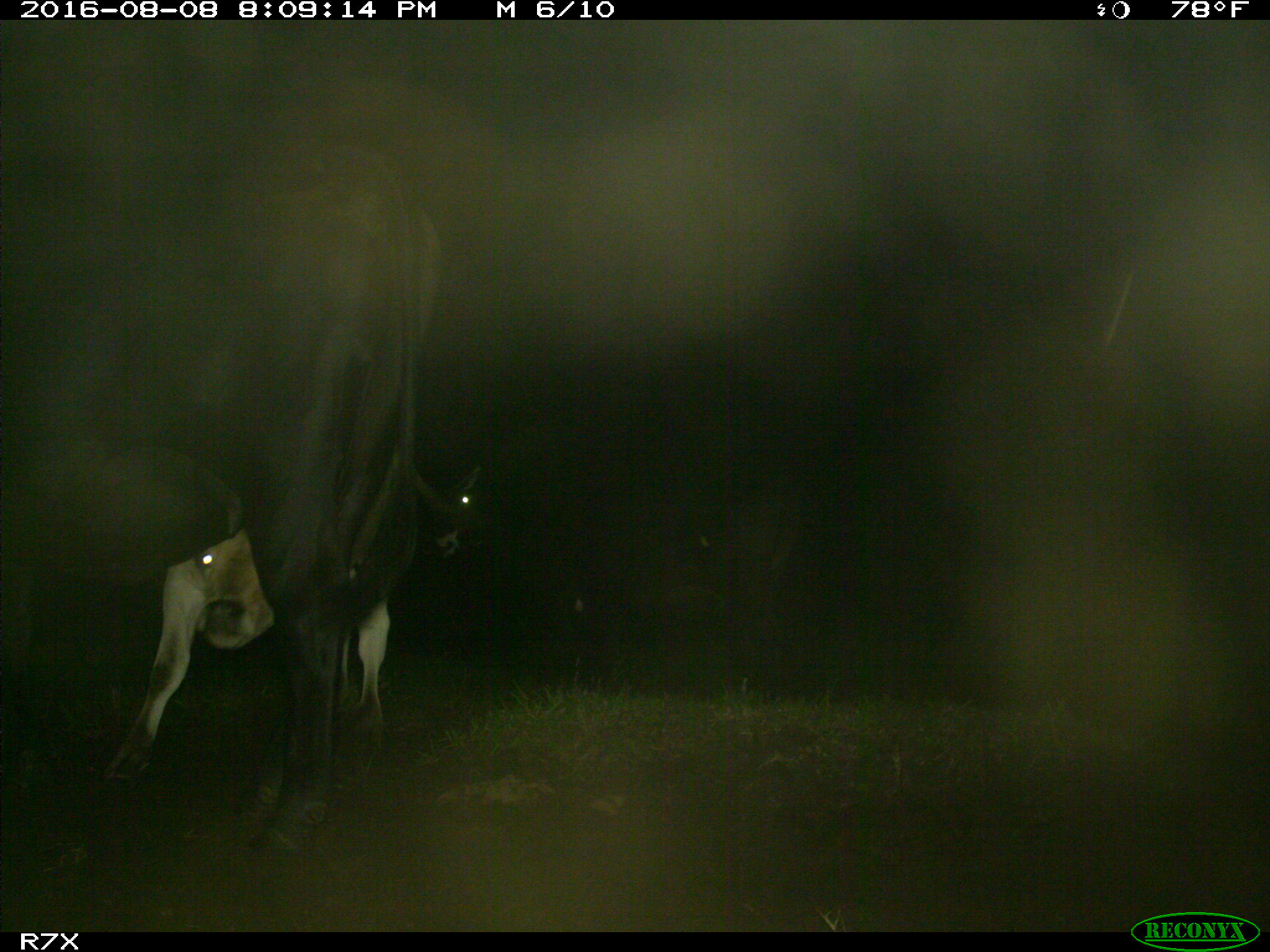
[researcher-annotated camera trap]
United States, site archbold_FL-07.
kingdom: Animalia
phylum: Chordata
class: Mammalia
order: Artiodactyla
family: Bovidae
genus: Bos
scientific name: Bos taurus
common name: domestic cow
Bos taurus (domestic cow).